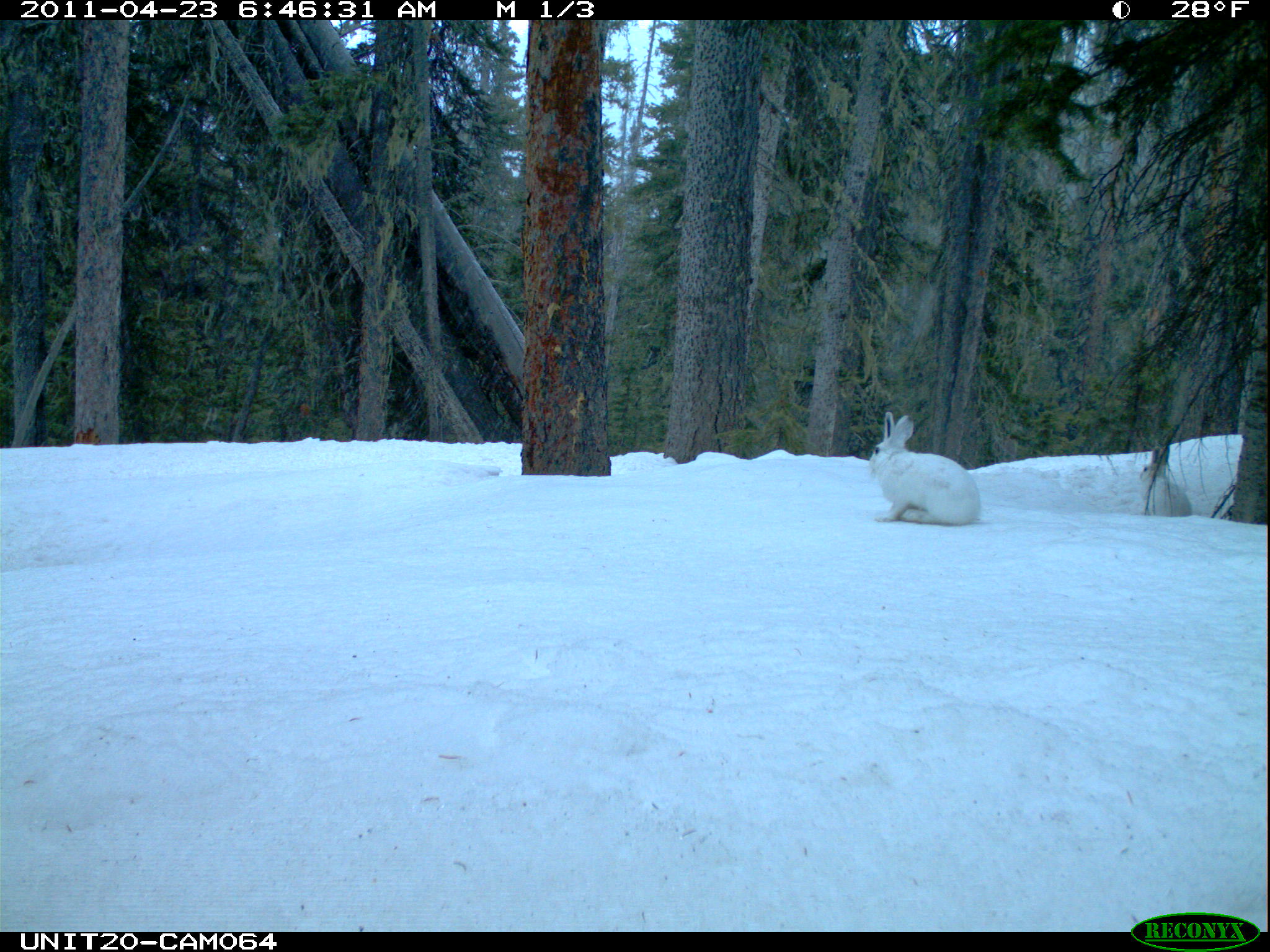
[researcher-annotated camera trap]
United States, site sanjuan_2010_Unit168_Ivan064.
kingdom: Animalia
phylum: Chordata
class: Mammalia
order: Lagomorpha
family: Leporidae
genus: Lepus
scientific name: Lepus americanus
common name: snowshoe hare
Lepus americanus (snowshoe hare).